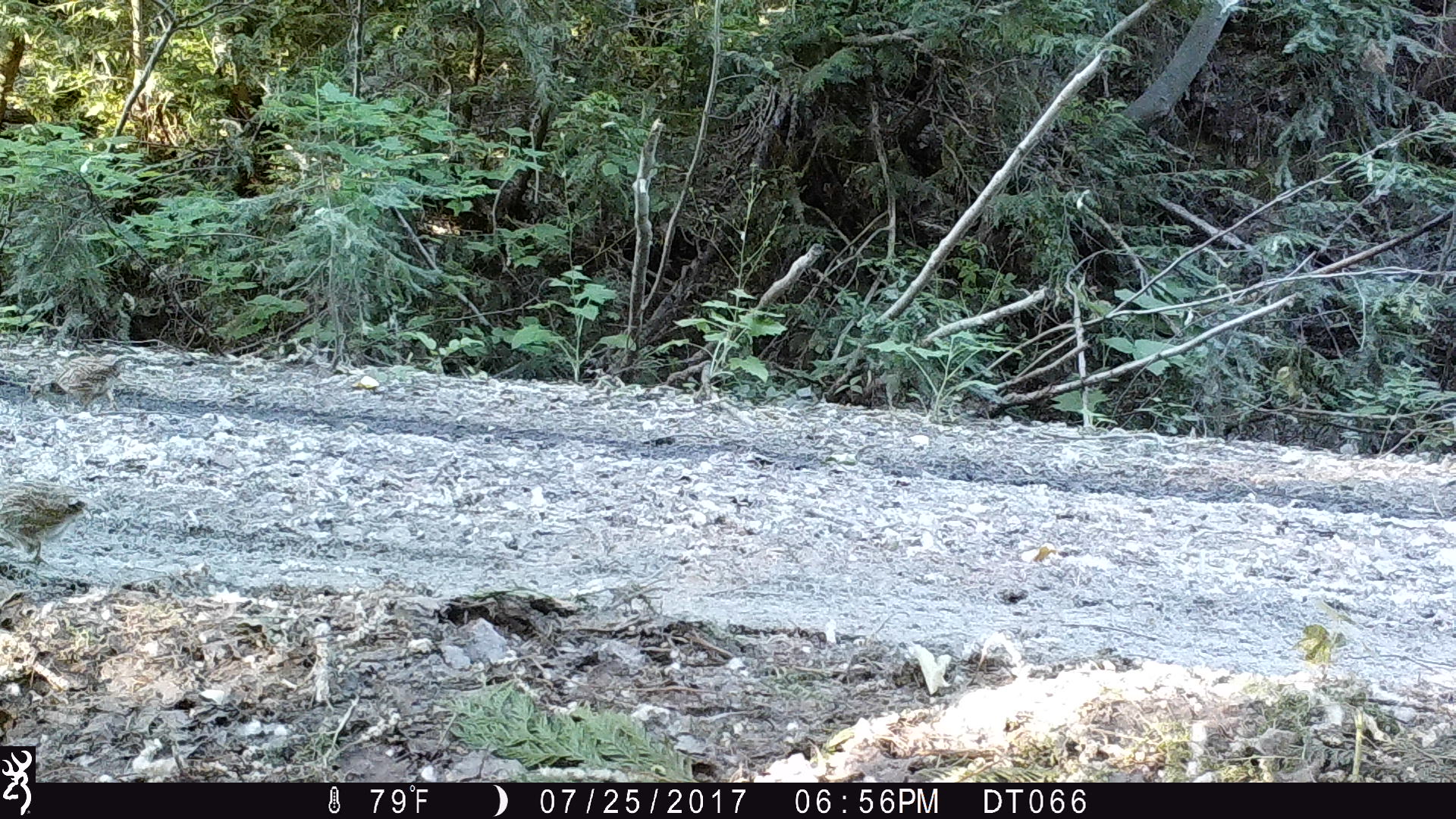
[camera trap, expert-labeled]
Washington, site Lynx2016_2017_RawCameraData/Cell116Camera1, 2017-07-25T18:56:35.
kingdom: Animalia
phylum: Chordata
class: Aves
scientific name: Aves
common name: birds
Aves (birds). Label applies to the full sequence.